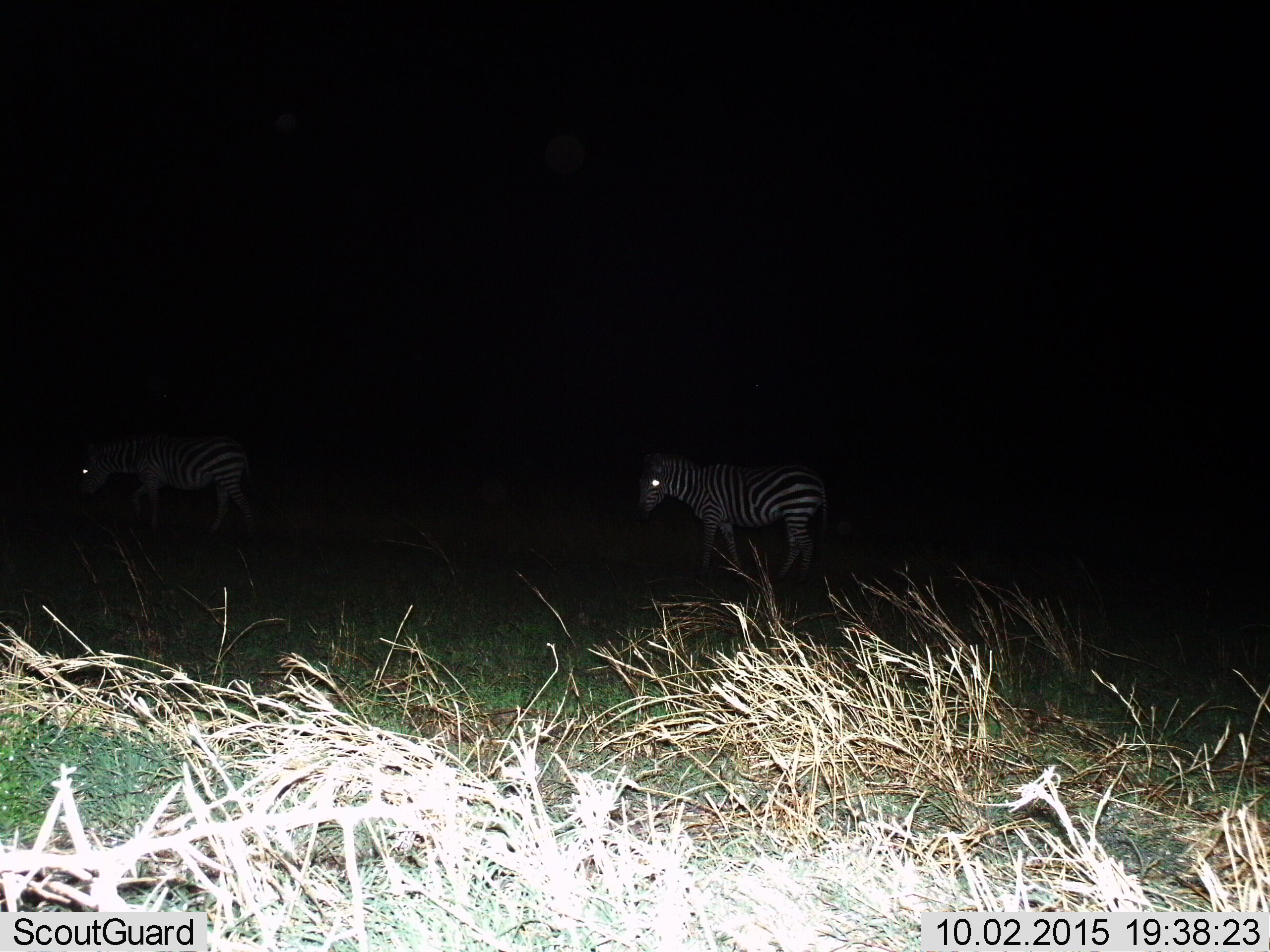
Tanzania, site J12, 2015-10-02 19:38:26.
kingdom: Animalia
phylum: Chordata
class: Mammalia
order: Perissodactyla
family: Equidae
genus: Equus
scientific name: Equus quagga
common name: plains zebra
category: zebra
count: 2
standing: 70%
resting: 0%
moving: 40%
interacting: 0%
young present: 0%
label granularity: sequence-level